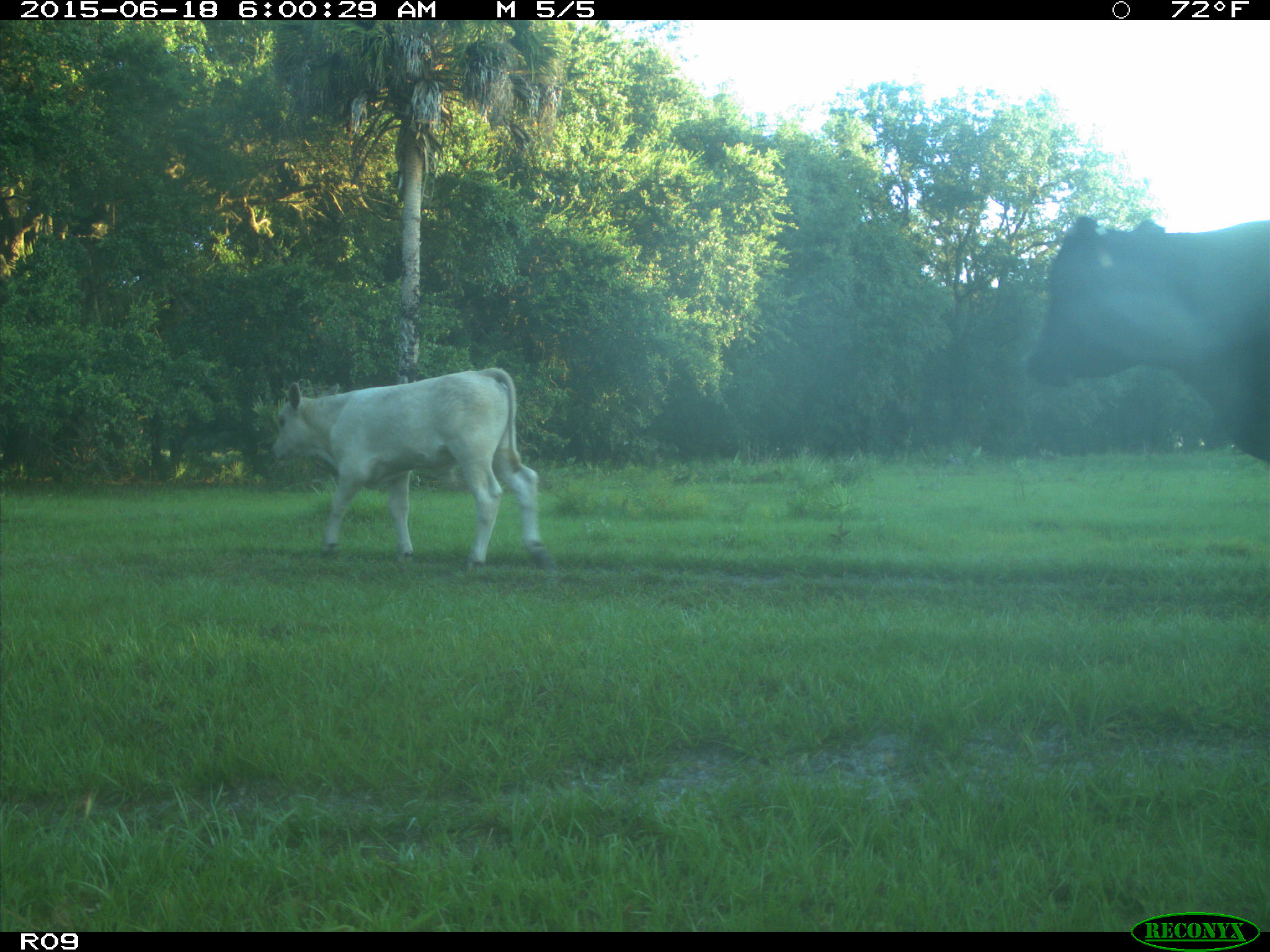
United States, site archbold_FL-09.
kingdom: Animalia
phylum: Chordata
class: Mammalia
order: Artiodactyla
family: Bovidae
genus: Bos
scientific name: Bos taurus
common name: domestic cow